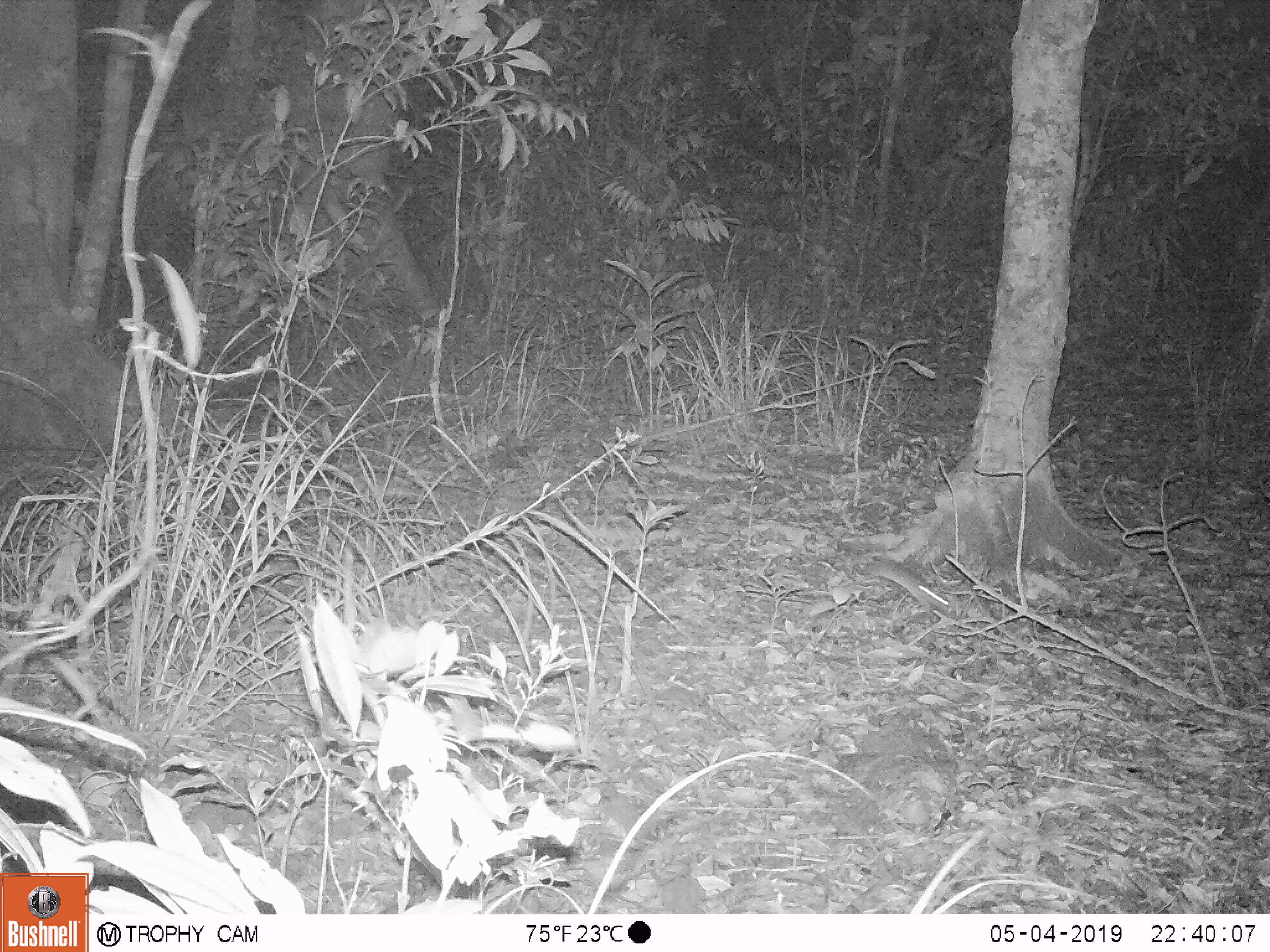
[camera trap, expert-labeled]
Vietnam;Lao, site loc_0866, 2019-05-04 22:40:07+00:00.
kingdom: Animalia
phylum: Chordata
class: Mammalia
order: Rodentia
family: Muridae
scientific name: Muridae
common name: old-world mice and rats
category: unidentified murid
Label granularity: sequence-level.